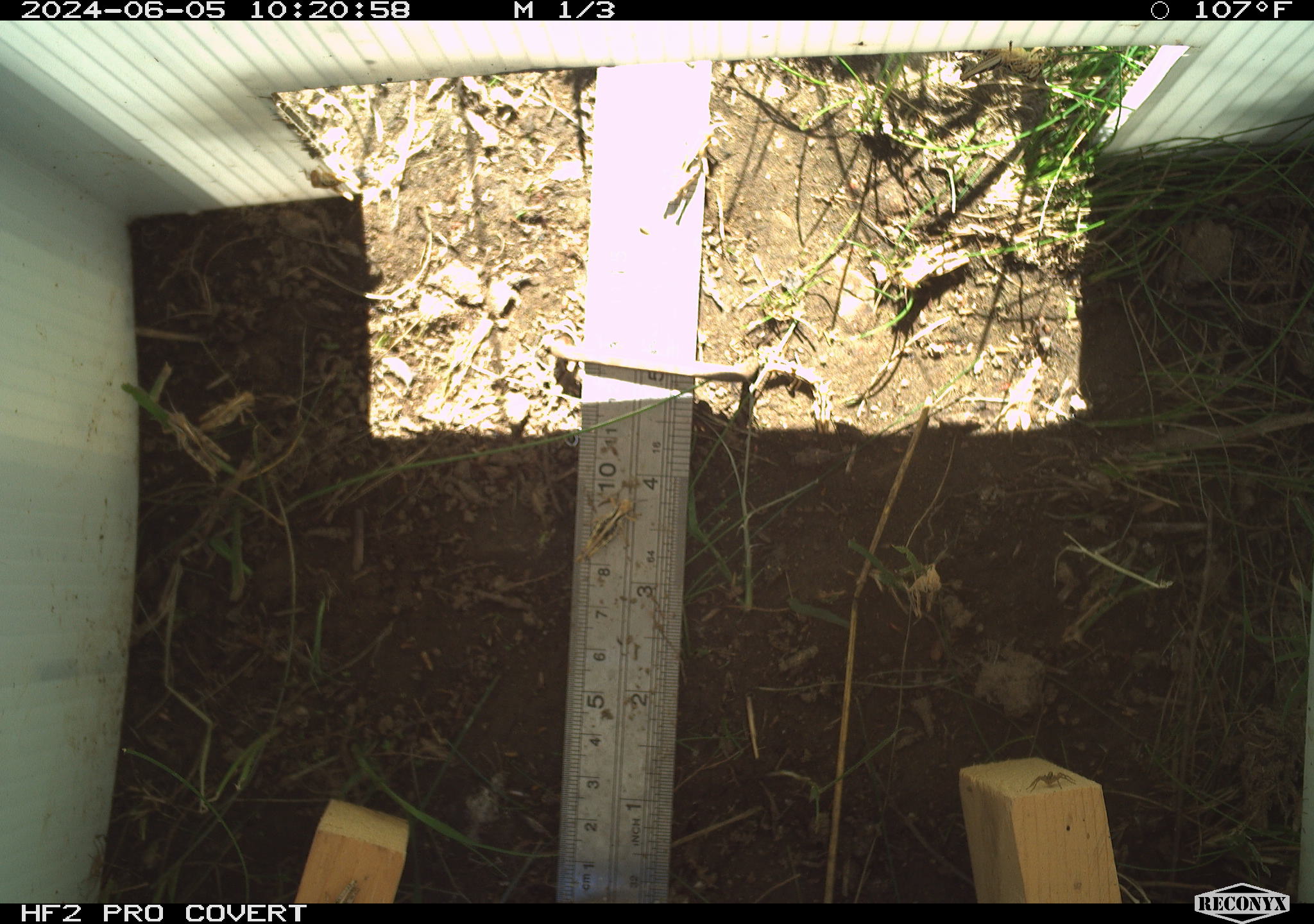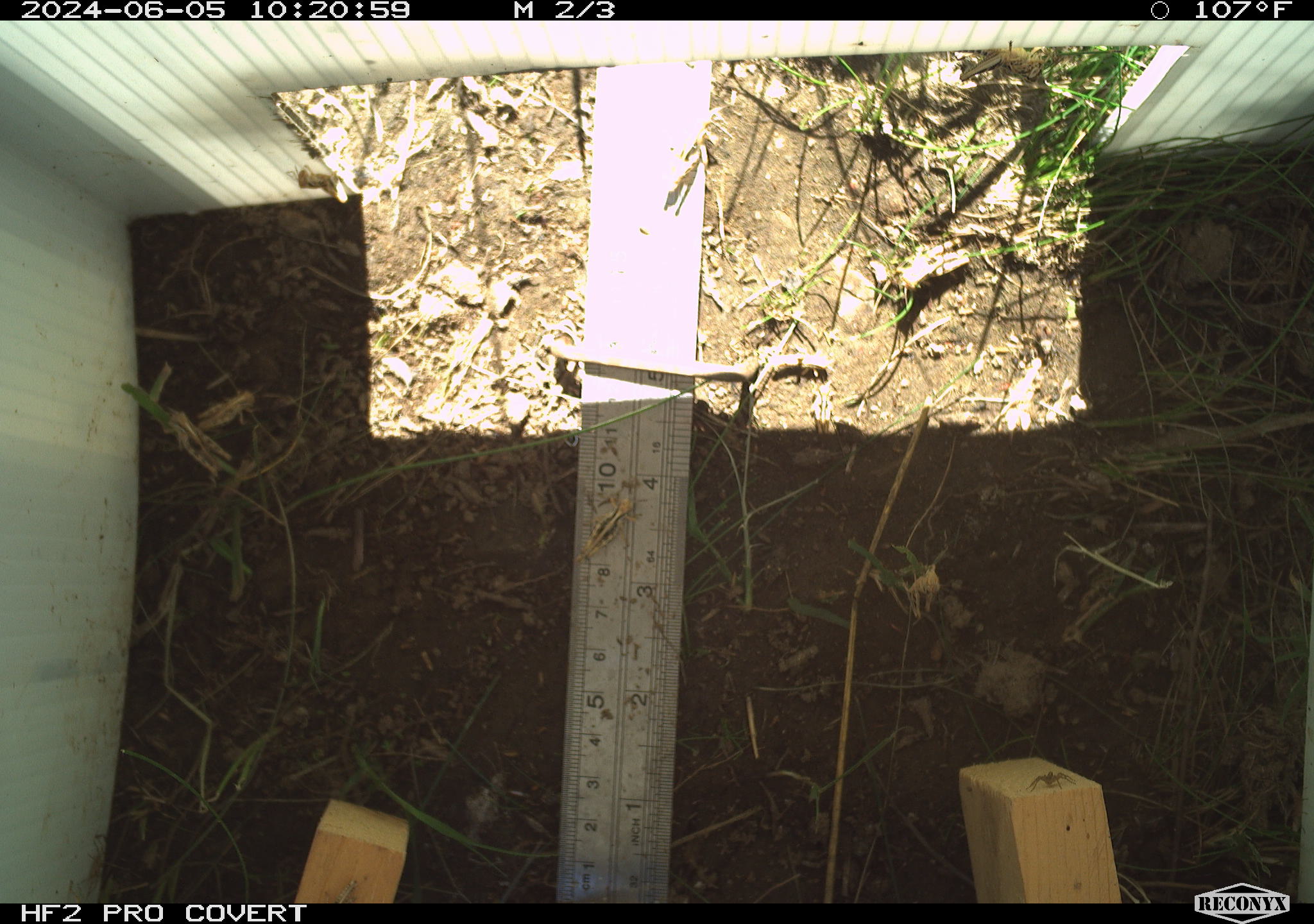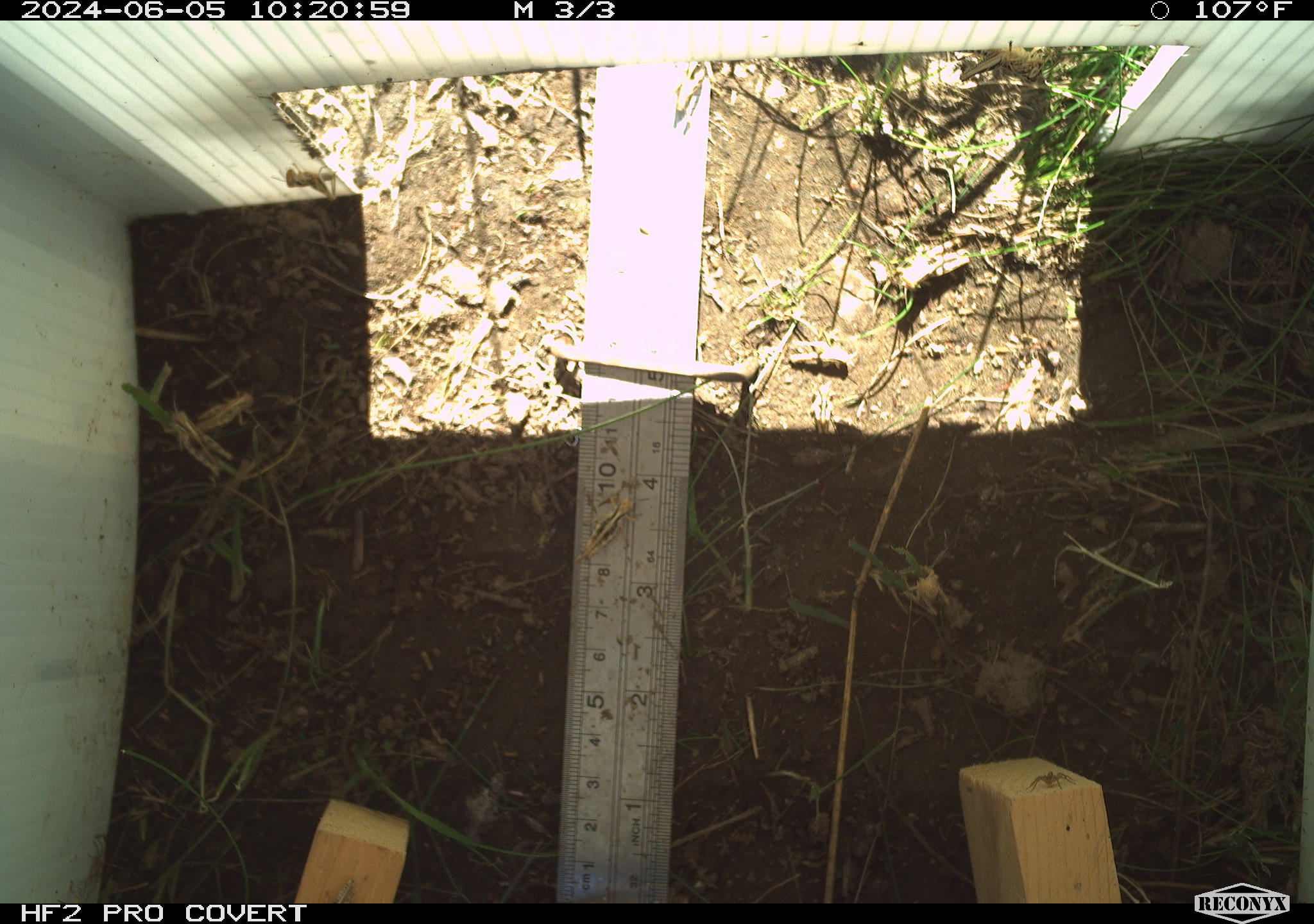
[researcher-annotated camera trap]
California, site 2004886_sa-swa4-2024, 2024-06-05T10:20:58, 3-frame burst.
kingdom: Animalia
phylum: Arthropoda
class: Insecta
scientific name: Insecta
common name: insect